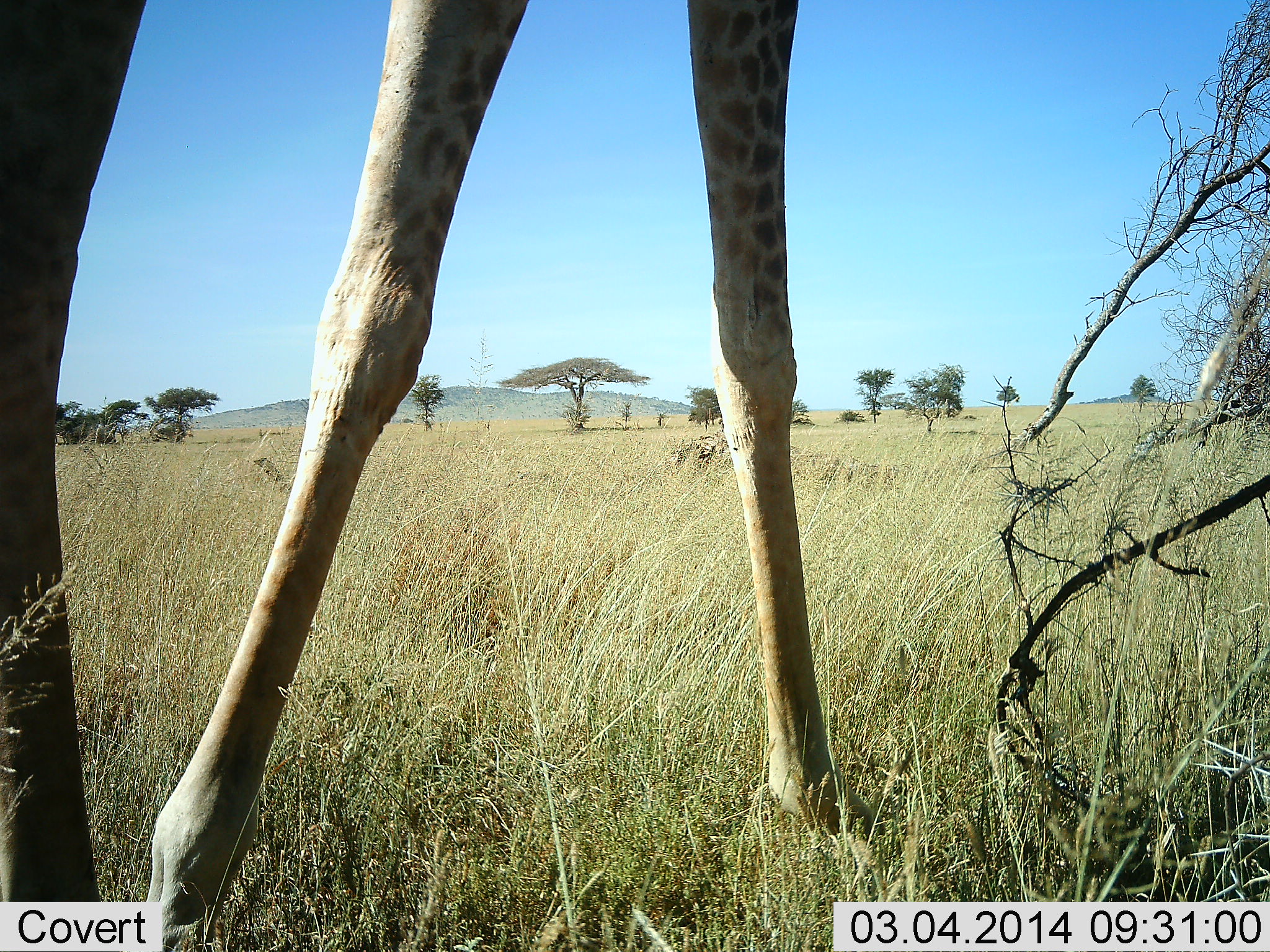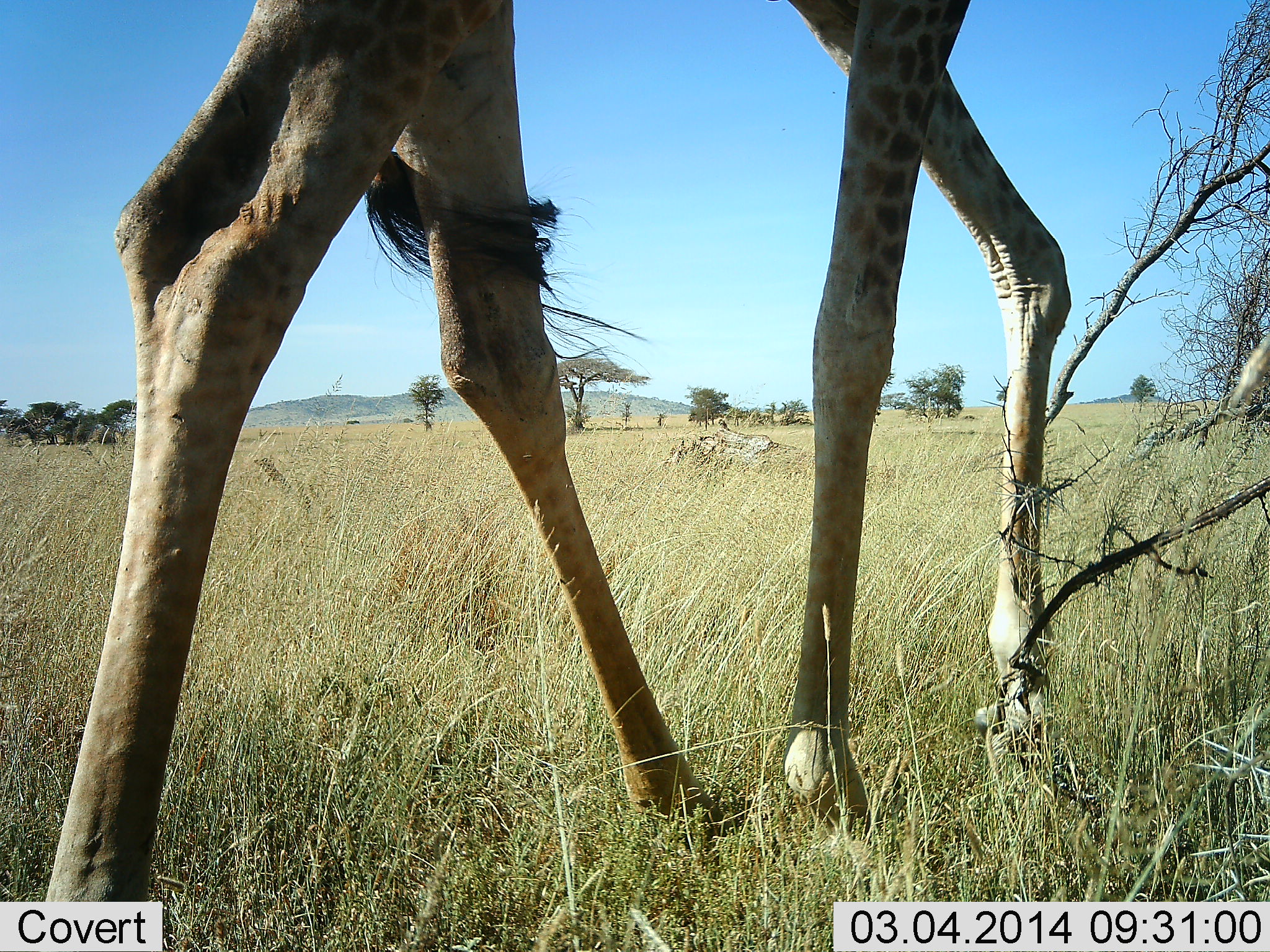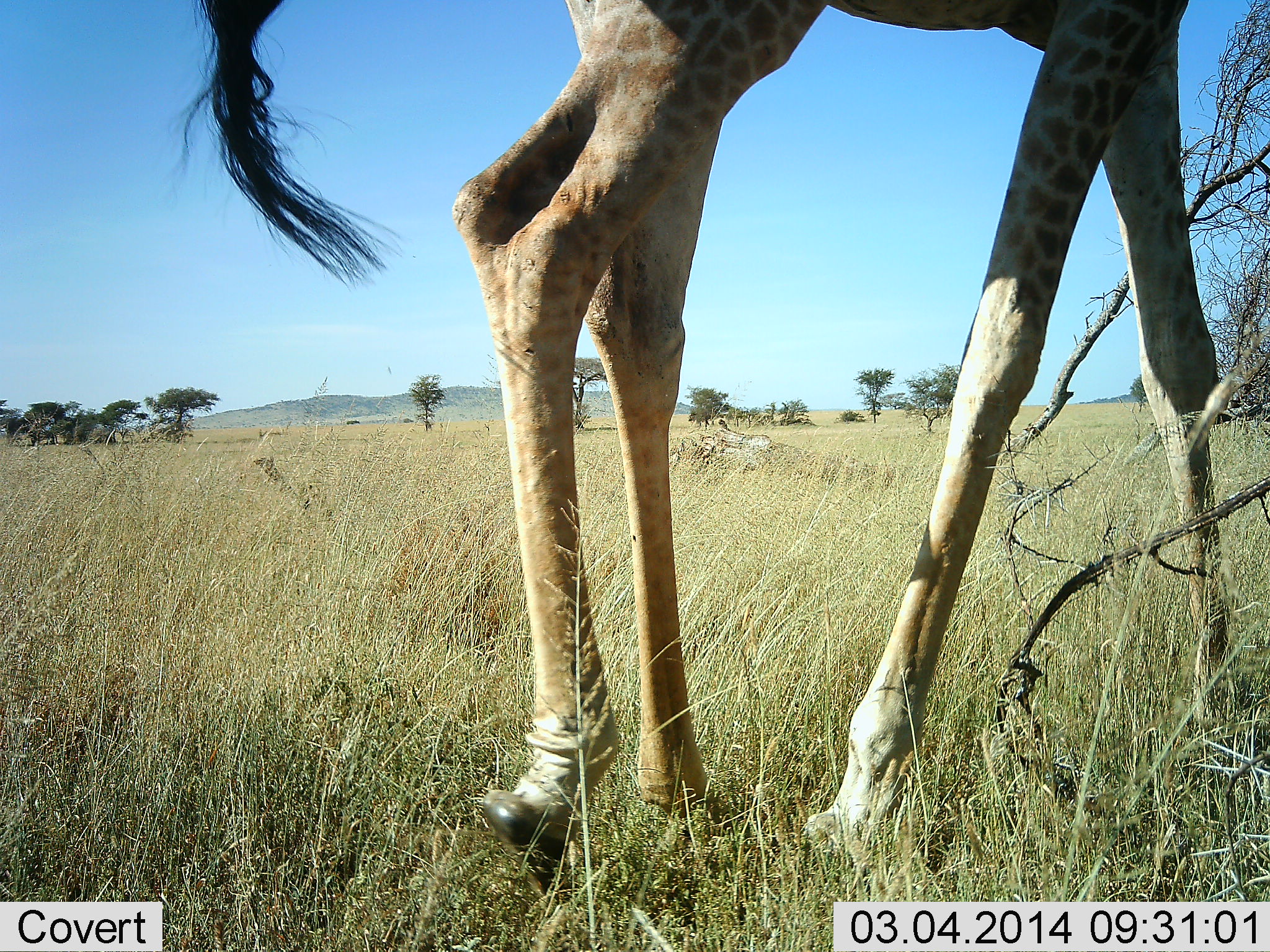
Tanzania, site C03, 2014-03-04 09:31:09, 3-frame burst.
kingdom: Animalia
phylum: Chordata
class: Mammalia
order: Artiodactyla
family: Giraffidae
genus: Giraffa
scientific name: Giraffa camelopardalis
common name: giraffe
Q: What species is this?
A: Giraffe (Giraffa camelopardalis).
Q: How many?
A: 1.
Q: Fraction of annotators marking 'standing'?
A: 10%.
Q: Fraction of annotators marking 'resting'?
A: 0%.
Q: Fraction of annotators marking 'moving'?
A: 92%.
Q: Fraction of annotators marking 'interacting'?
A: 0%.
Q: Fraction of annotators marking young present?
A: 0%.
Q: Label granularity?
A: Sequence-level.